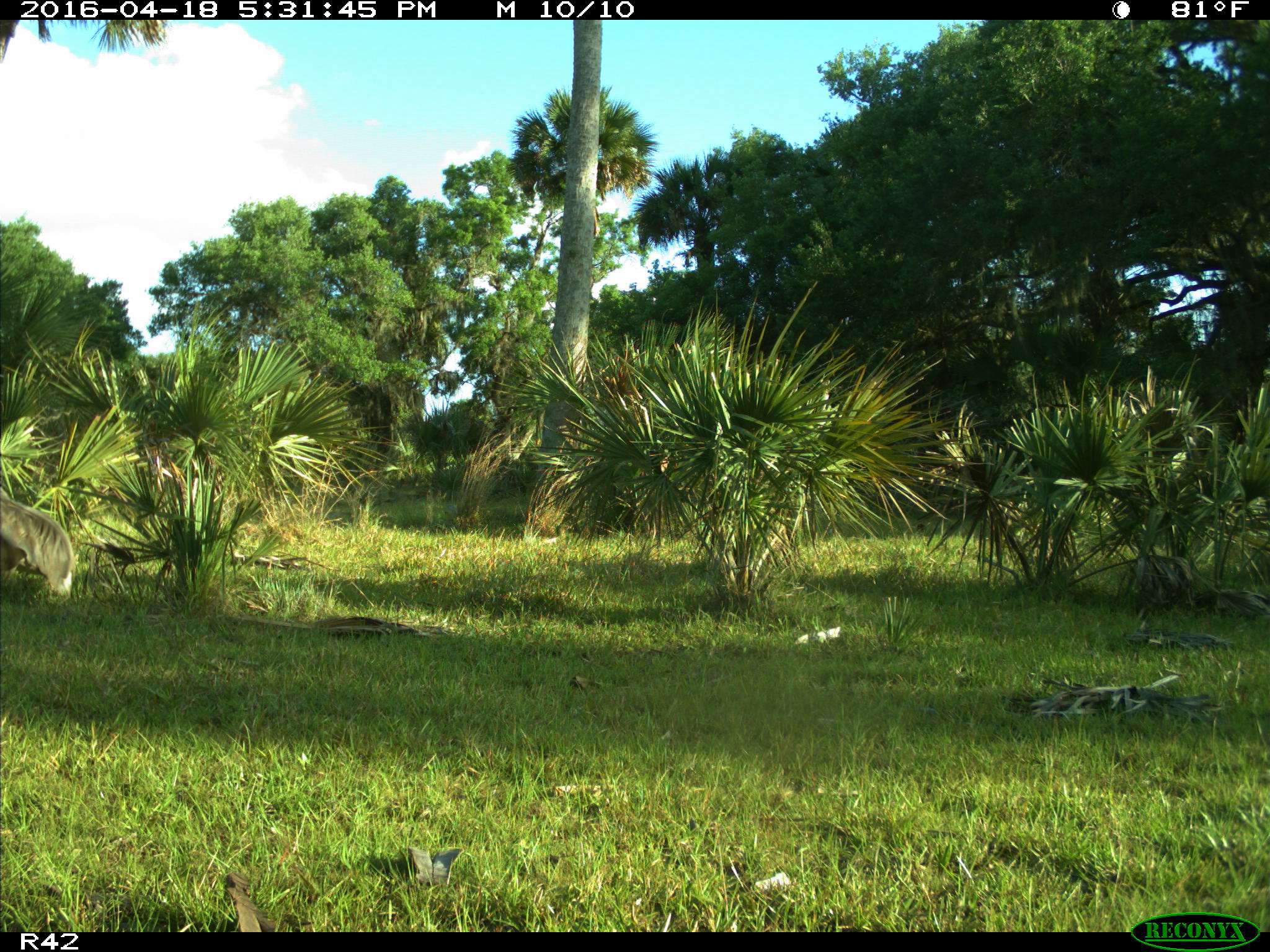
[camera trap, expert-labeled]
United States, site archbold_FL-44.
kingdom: Animalia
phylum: Chordata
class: Aves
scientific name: Aves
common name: birds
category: unidentified bird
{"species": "unidentified bird (birds) (Aves)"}